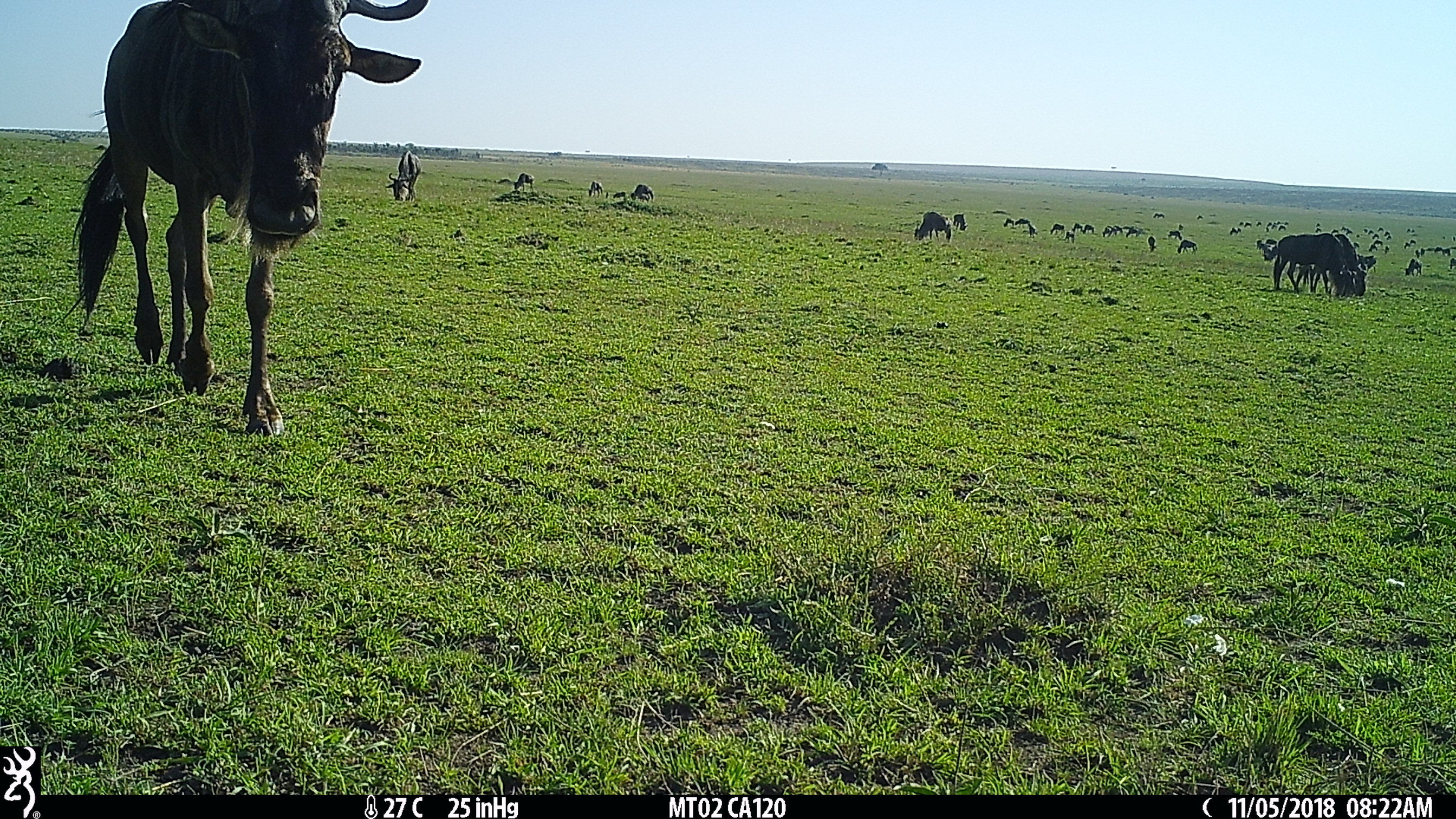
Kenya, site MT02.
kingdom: Animalia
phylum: Chordata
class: Mammalia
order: Artiodactyla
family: Bovidae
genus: Connochaetes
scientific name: Connochaetes taurinus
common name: blue wildebeest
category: wildebeest